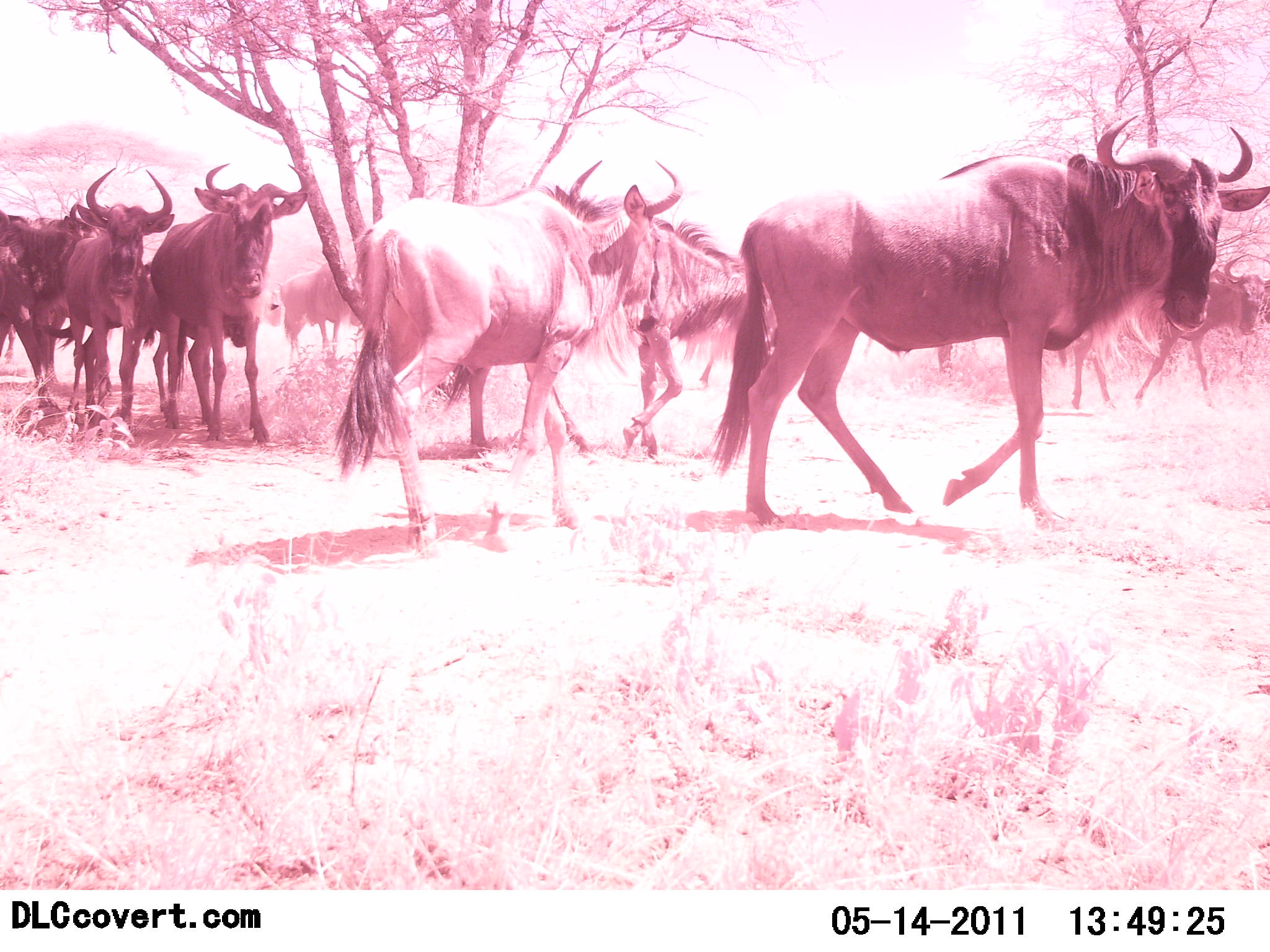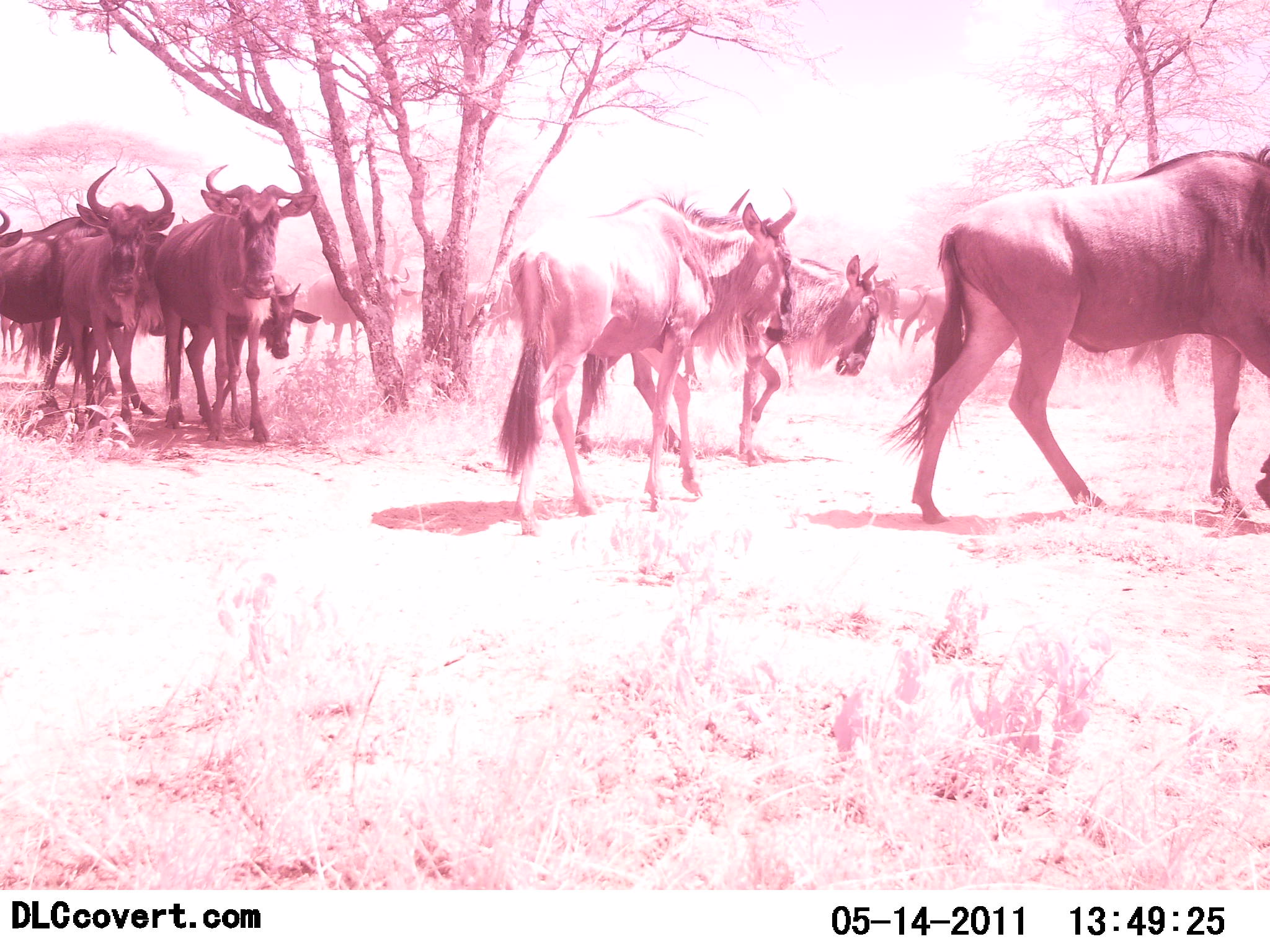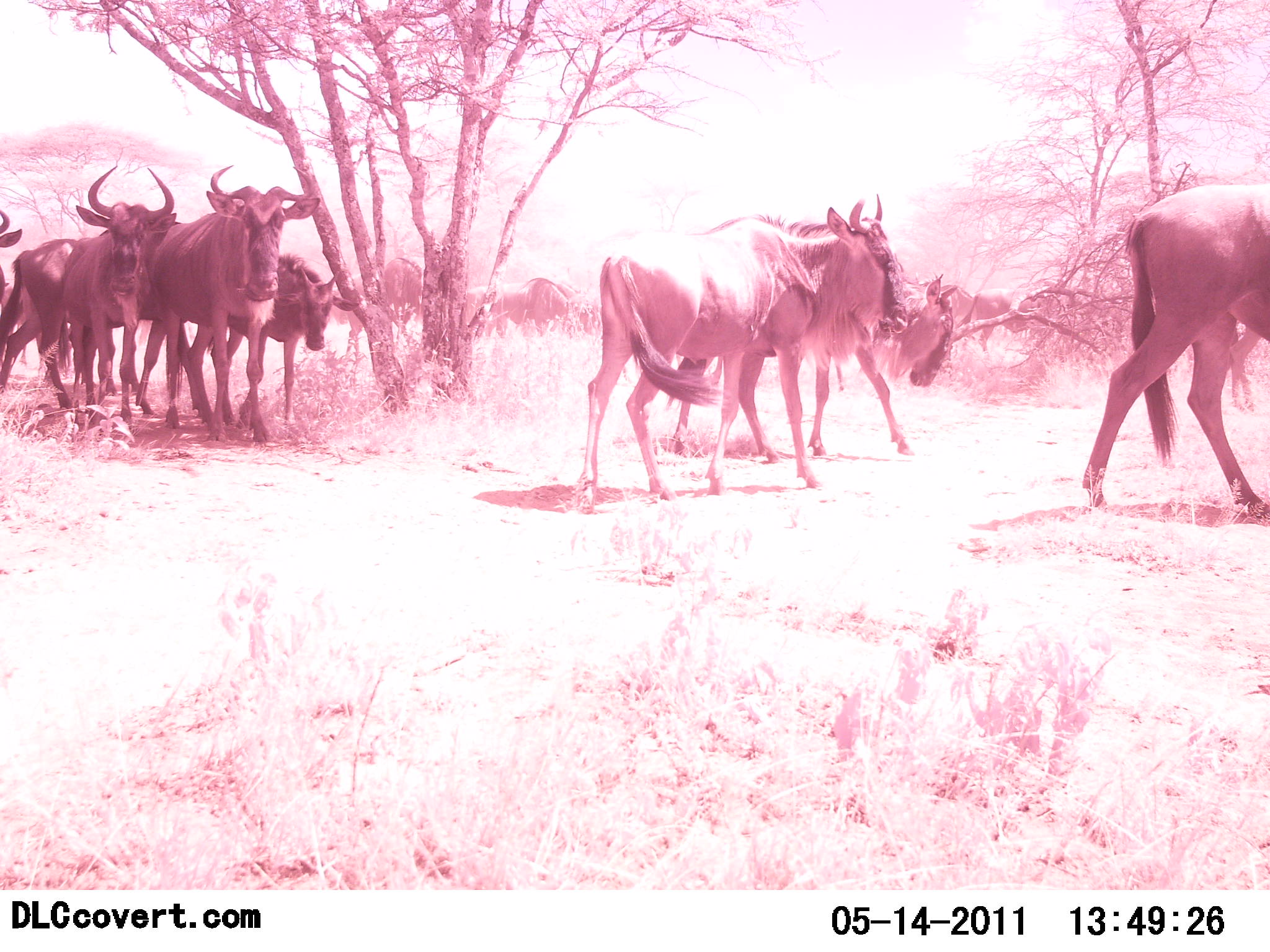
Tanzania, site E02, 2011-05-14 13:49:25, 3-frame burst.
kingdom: Animalia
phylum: Chordata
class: Mammalia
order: Artiodactyla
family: Bovidae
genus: Connochaetes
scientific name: Connochaetes taurinus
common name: blue wildebeest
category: wildebeest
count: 11-50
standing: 50%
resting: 0%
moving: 100%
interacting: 0%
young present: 20%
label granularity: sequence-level